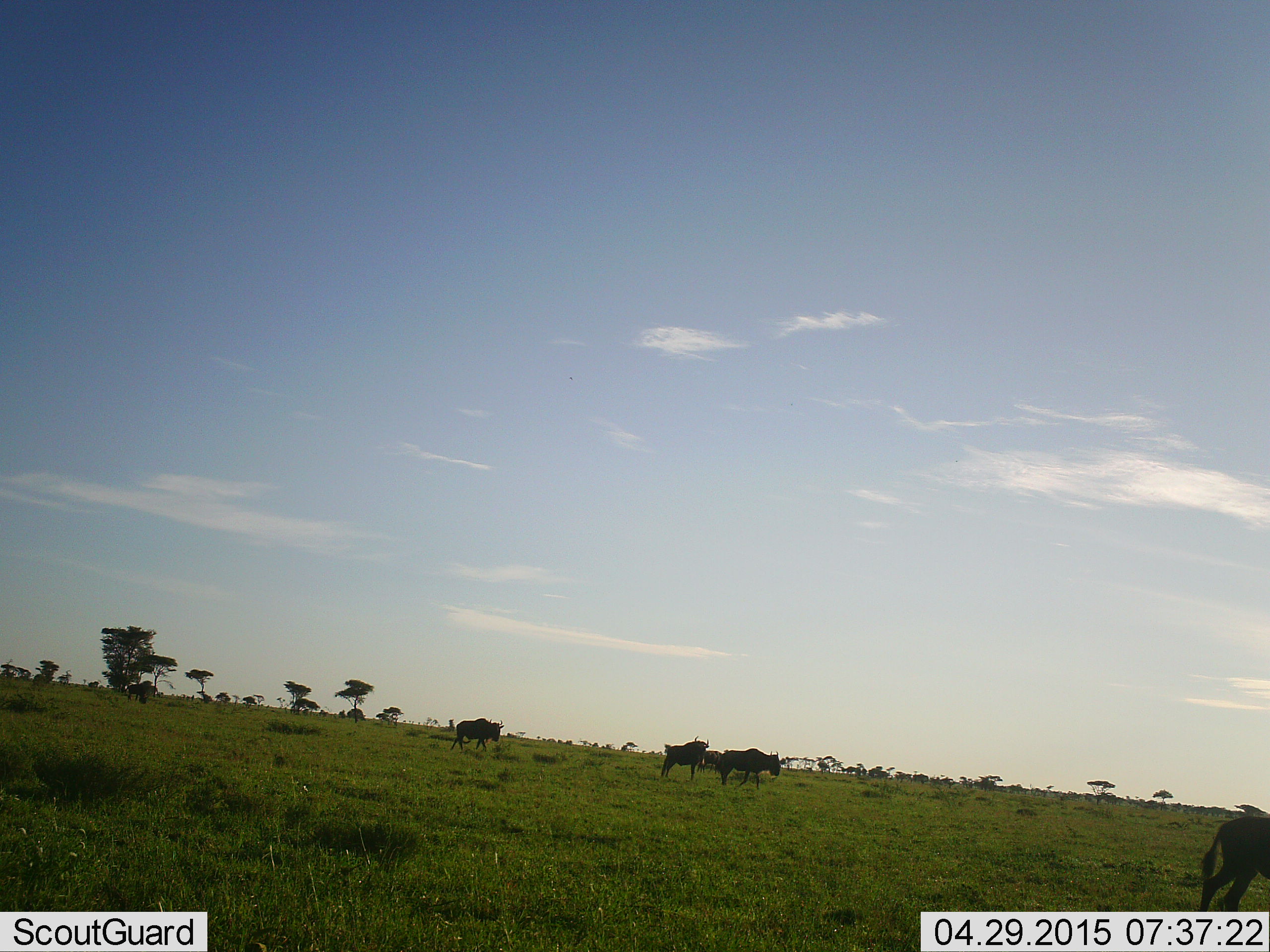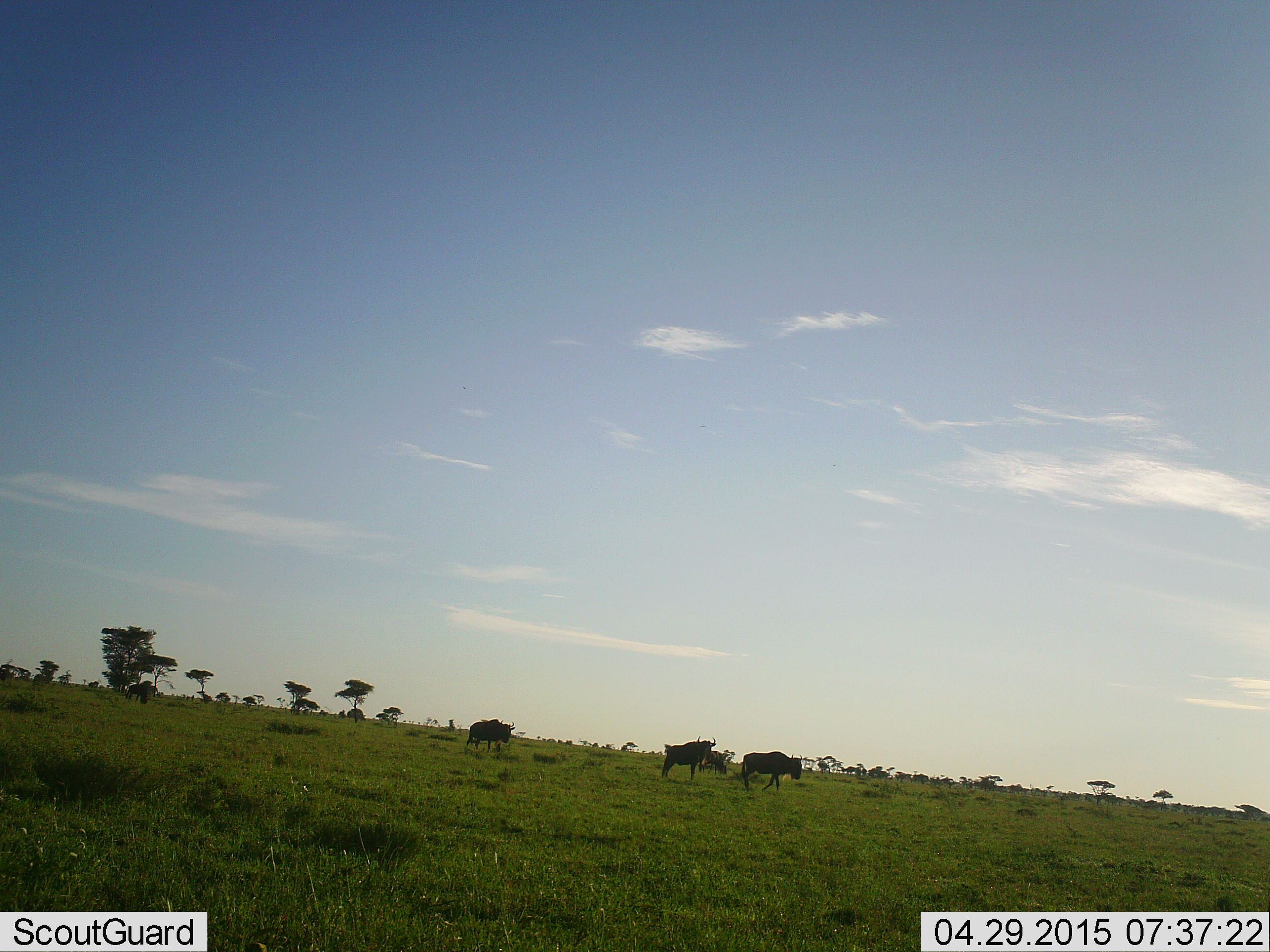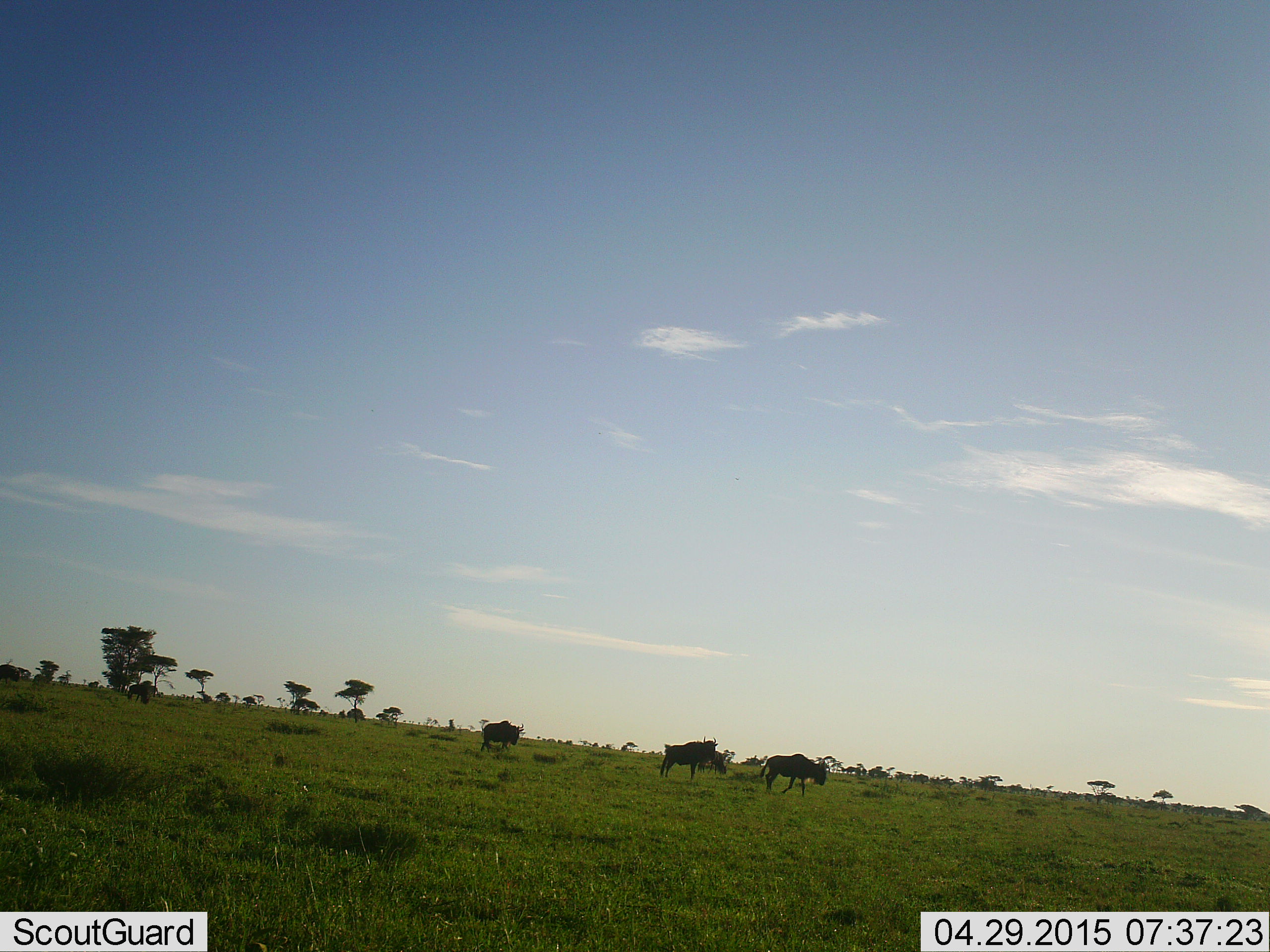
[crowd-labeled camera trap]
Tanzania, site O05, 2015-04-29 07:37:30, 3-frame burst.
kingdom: Animalia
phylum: Chordata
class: Mammalia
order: Artiodactyla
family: Bovidae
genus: Connochaetes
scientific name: Connochaetes taurinus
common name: blue wildebeest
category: wildebeest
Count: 5.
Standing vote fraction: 30%.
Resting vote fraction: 0%.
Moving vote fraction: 100%.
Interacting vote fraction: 0%.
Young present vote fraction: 0%.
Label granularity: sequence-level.